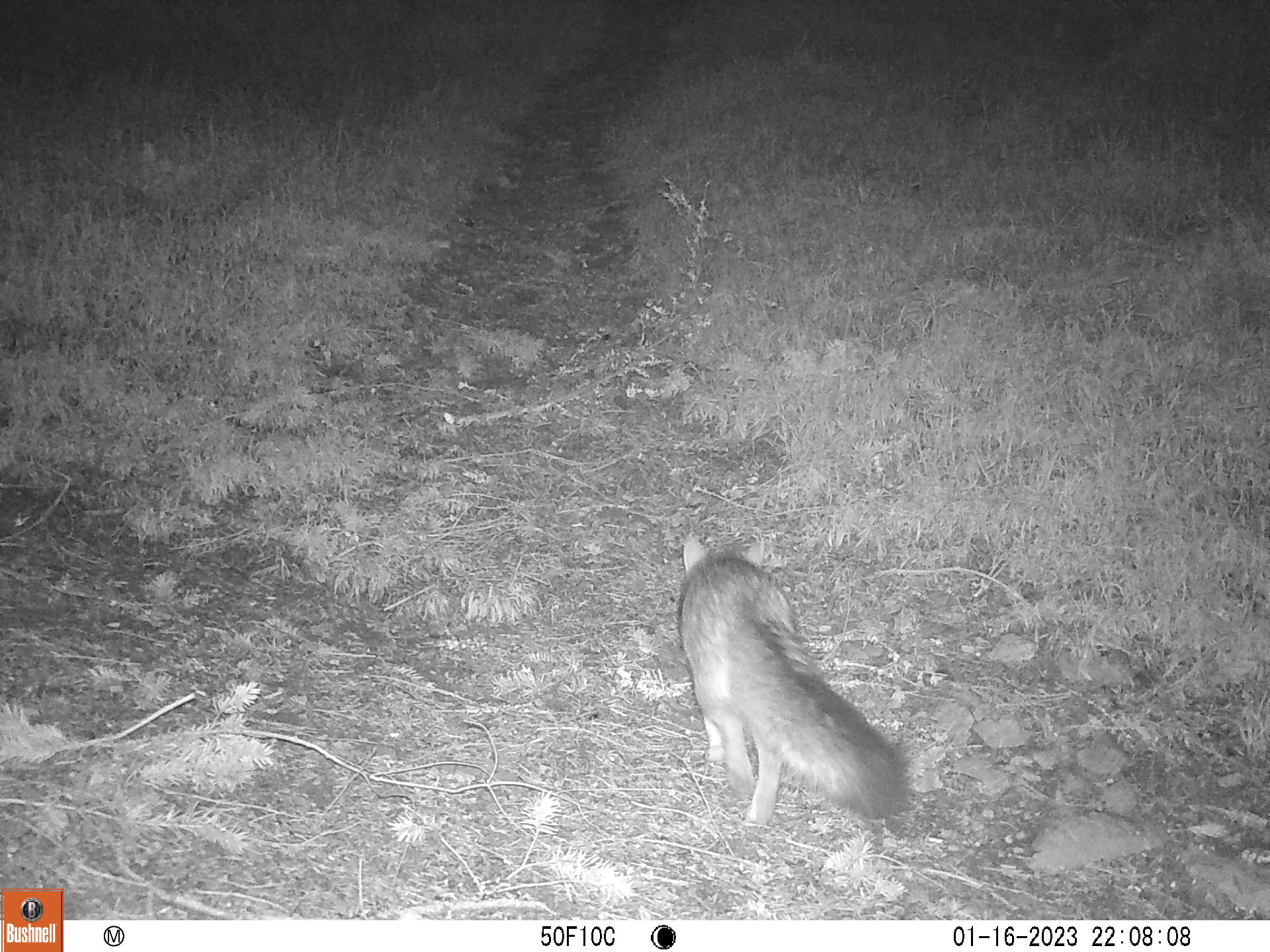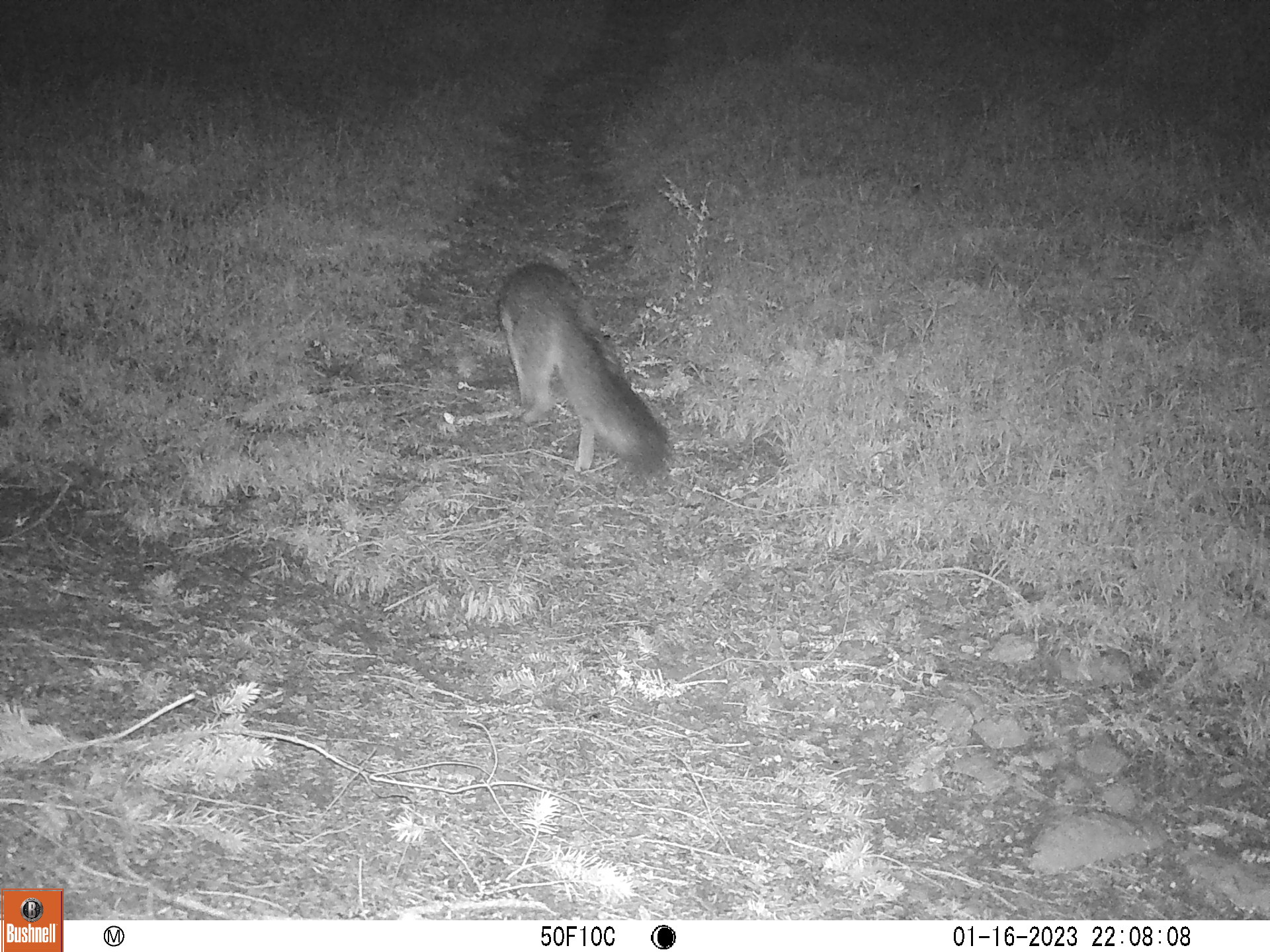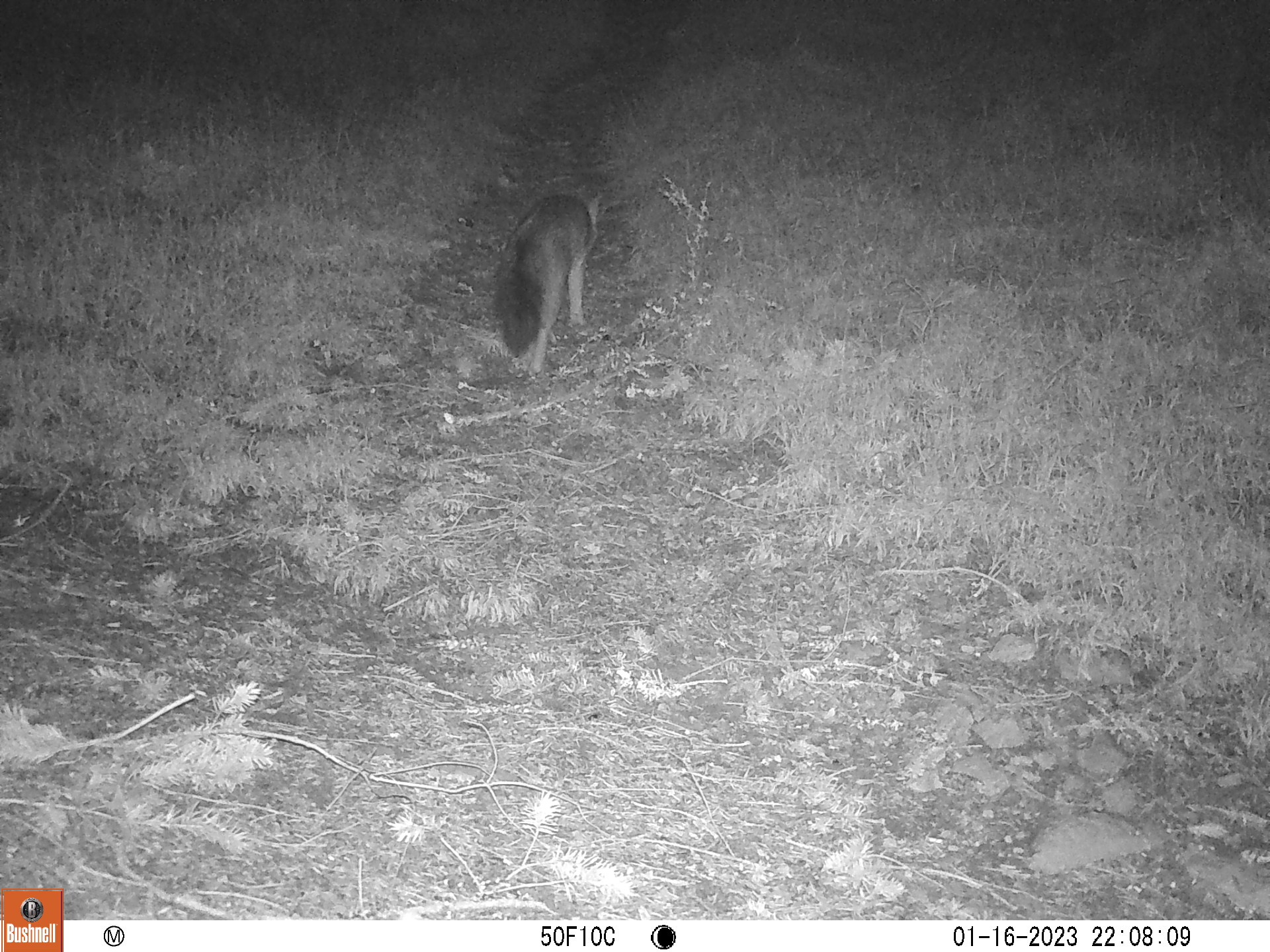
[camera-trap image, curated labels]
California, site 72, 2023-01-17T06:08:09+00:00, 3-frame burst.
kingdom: Animalia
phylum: Chordata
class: Mammalia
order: Carnivora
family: Canidae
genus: Urocyon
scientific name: Urocyon cinereoargenteus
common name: gray fox